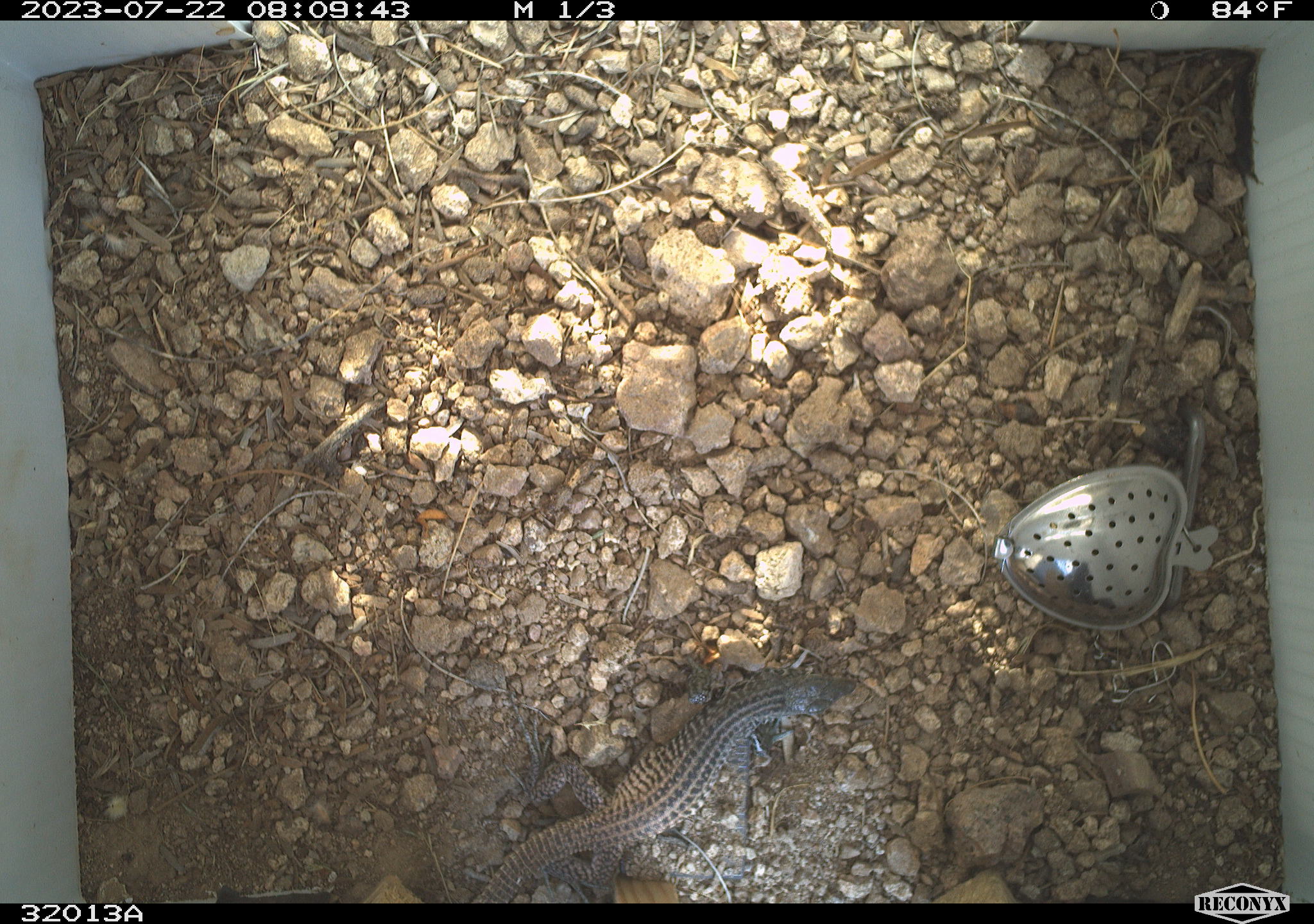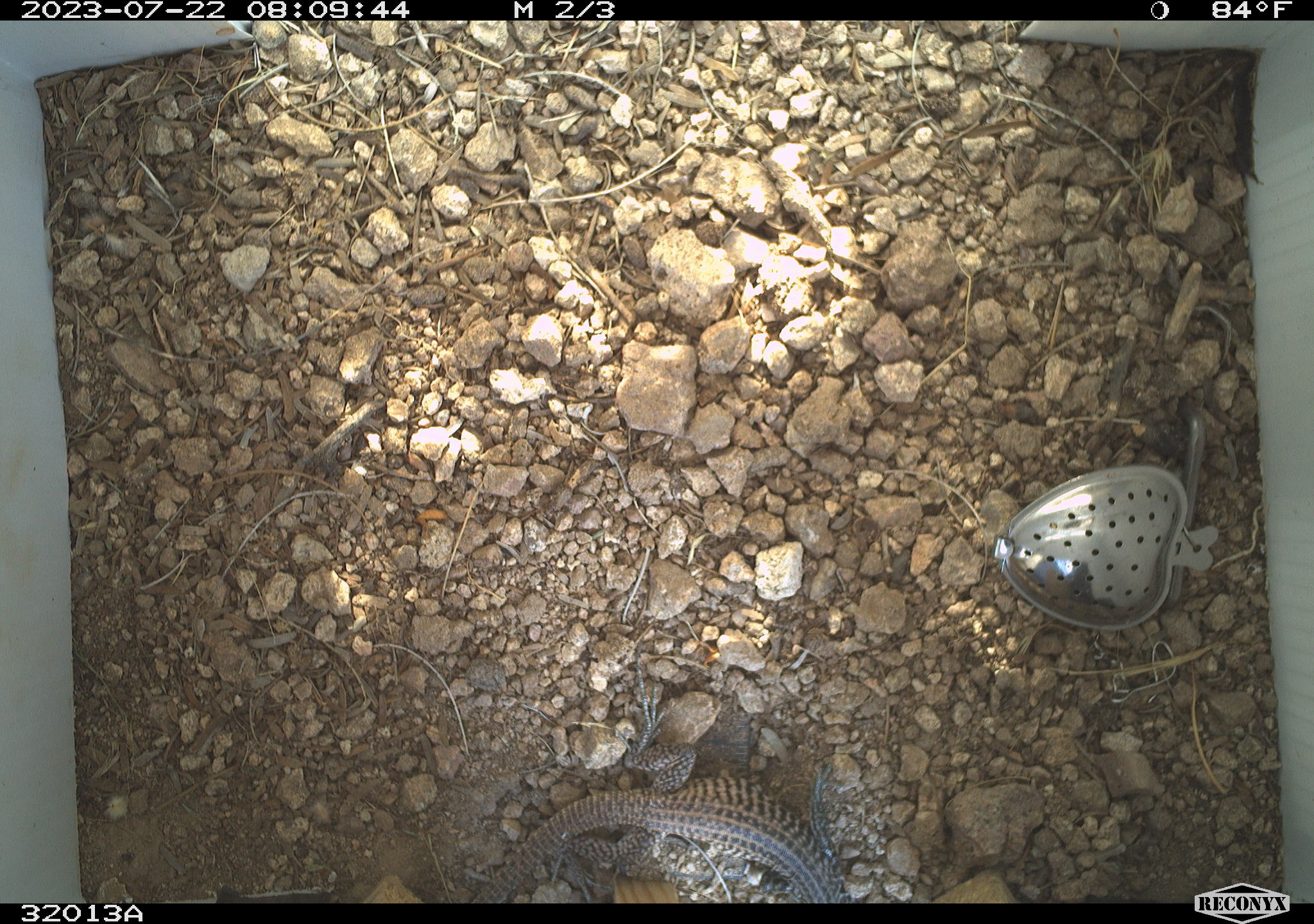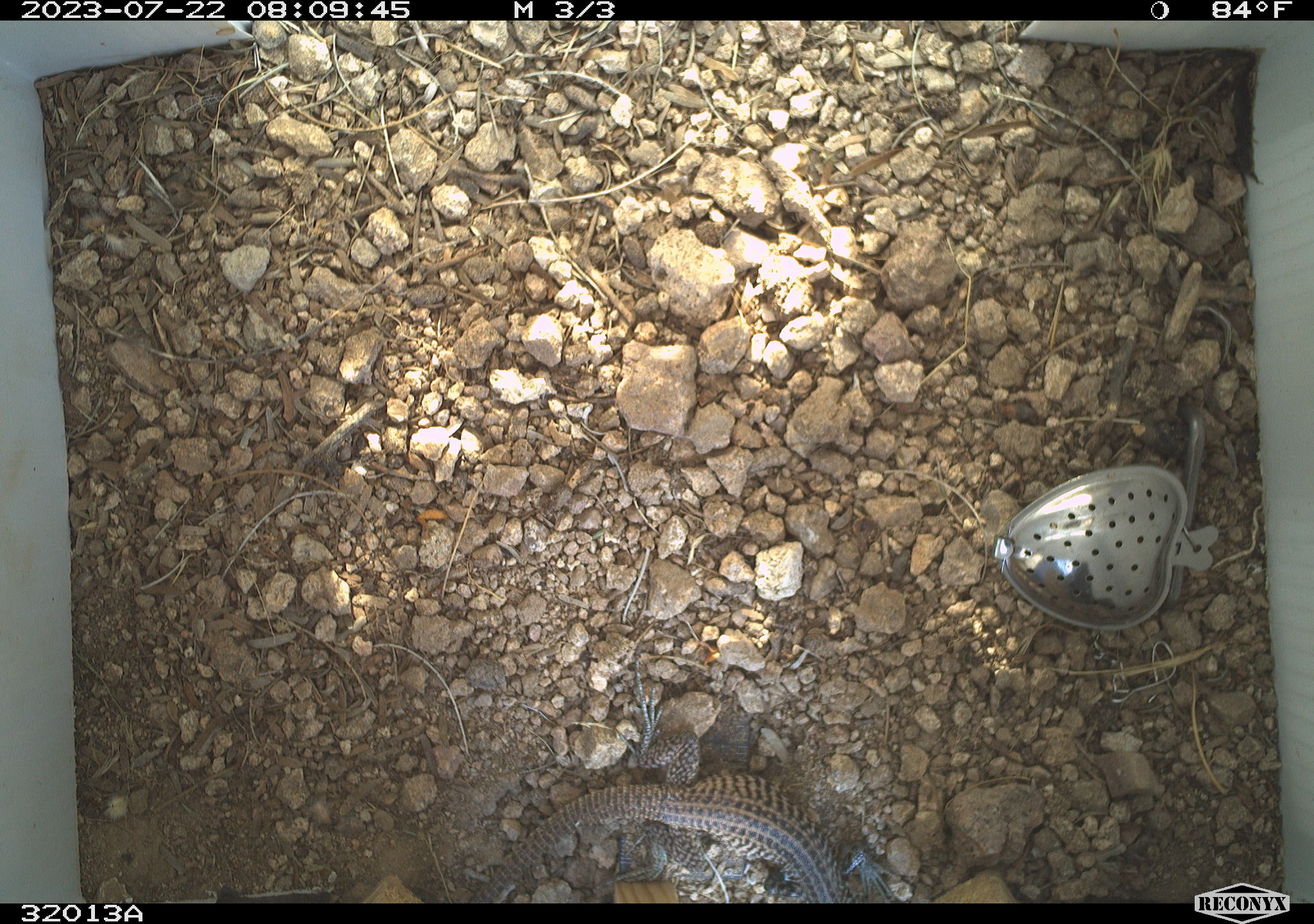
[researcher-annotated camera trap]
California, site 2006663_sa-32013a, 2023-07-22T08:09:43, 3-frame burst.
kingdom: Animalia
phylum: Chordata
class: Reptilia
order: Squamata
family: Teiidae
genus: Aspidoscelis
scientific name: Aspidoscelis tigris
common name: western whiptail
Western whiptail (Aspidoscelis tigris).